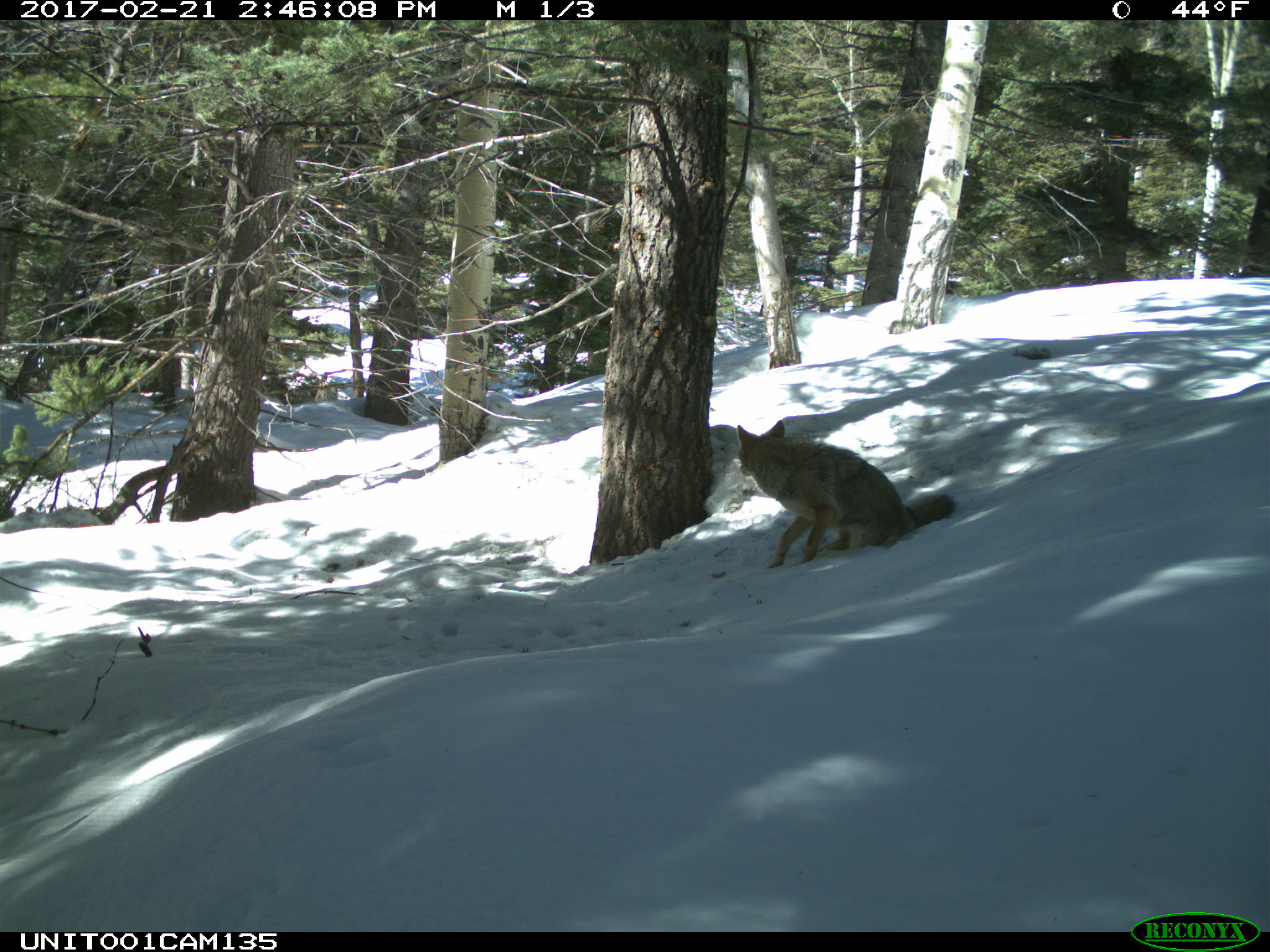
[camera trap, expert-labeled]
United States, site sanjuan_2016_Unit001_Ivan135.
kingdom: Animalia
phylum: Chordata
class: Mammalia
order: Carnivora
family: Canidae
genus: Canis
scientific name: Canis latrans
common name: coyote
Canis latrans (coyote).